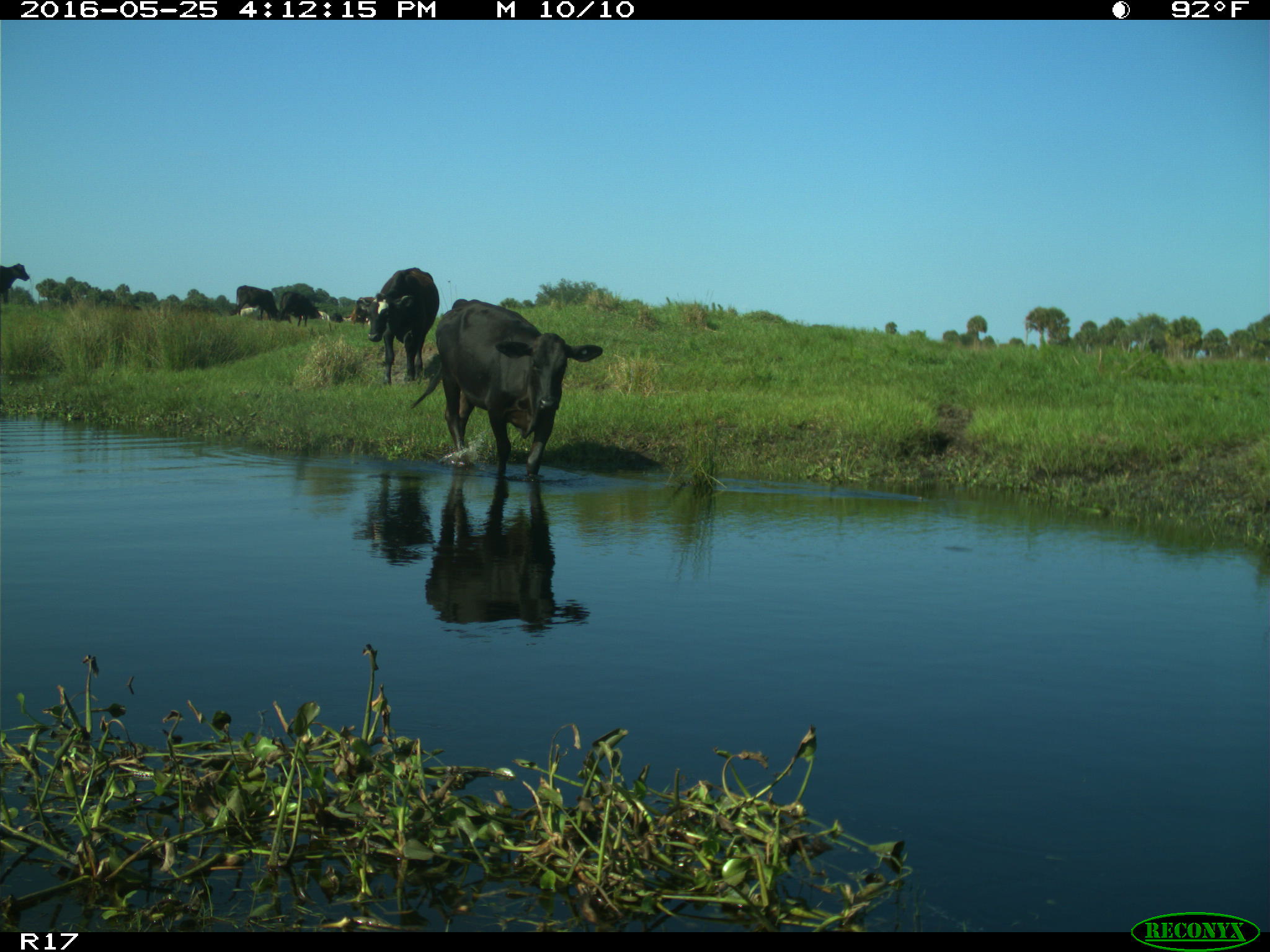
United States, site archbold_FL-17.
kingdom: Animalia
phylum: Chordata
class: Mammalia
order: Artiodactyla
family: Bovidae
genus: Bos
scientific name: Bos taurus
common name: domestic cow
Bos taurus (domestic cow).